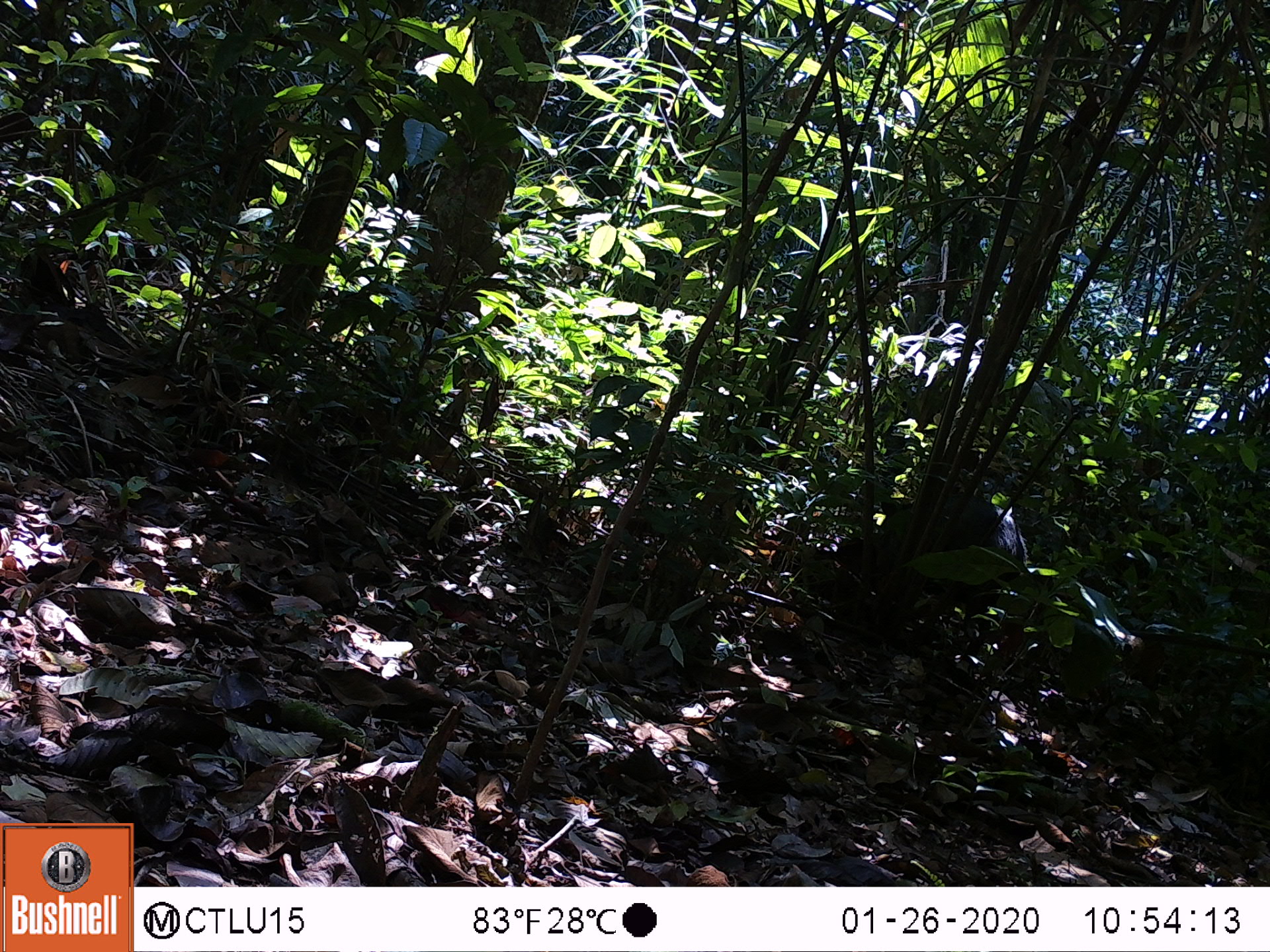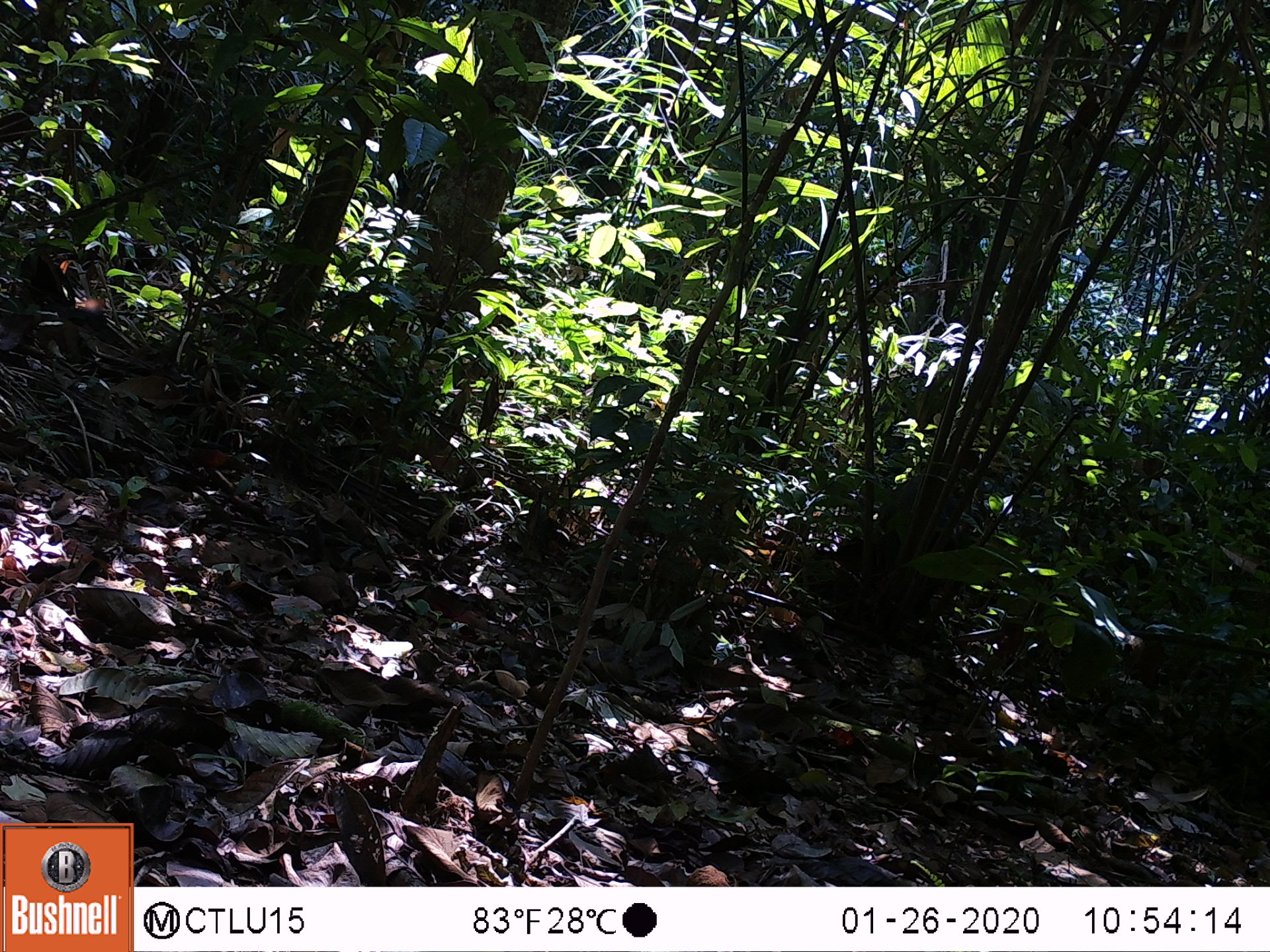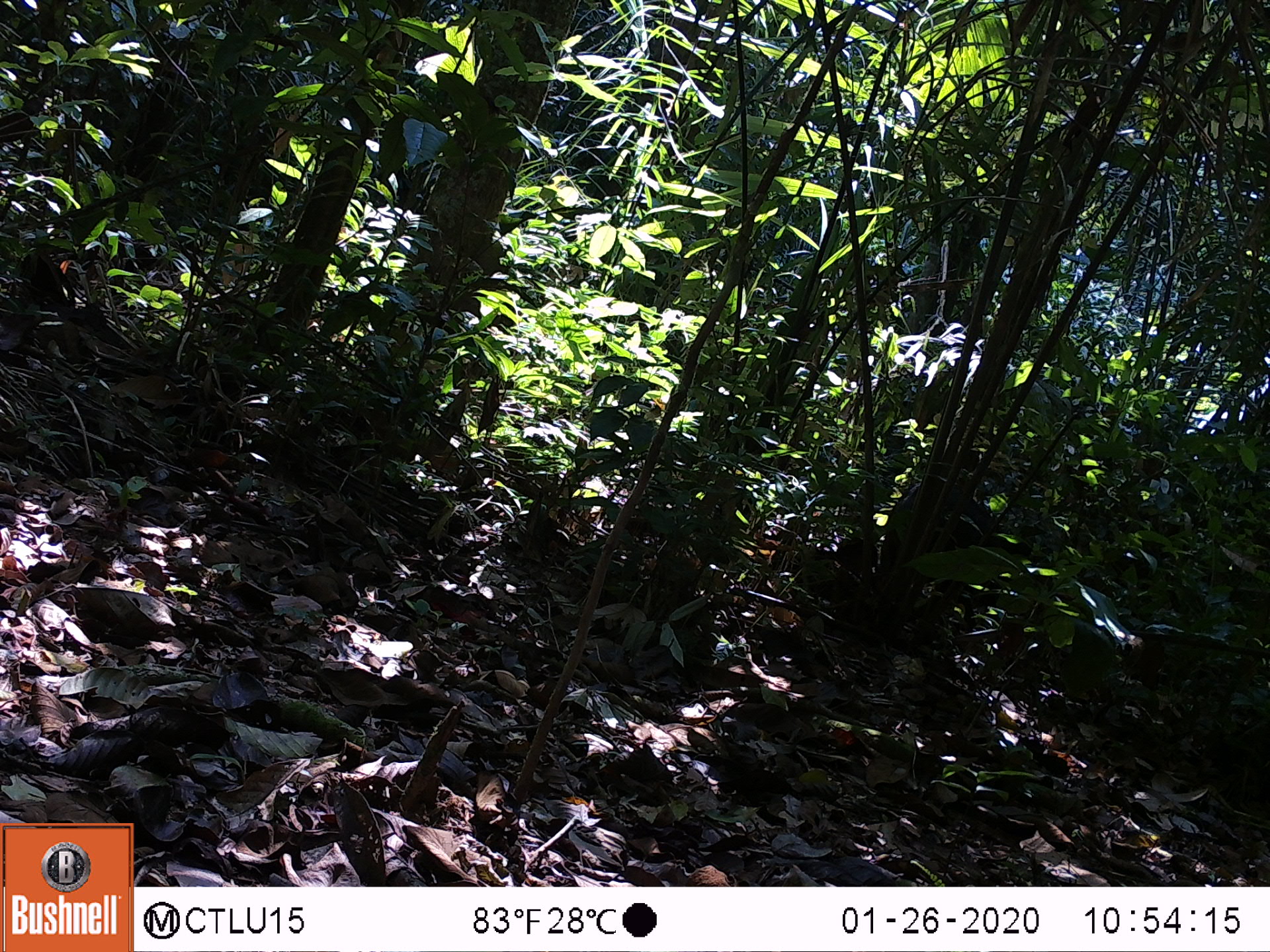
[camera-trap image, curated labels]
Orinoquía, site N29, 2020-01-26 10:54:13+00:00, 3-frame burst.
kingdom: Animalia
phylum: Chordata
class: Mammalia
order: Artiodactyla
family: Tayassuidae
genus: Pecari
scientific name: Pecari tajacu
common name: collared peccary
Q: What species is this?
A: Collared peccary (Pecari tajacu).